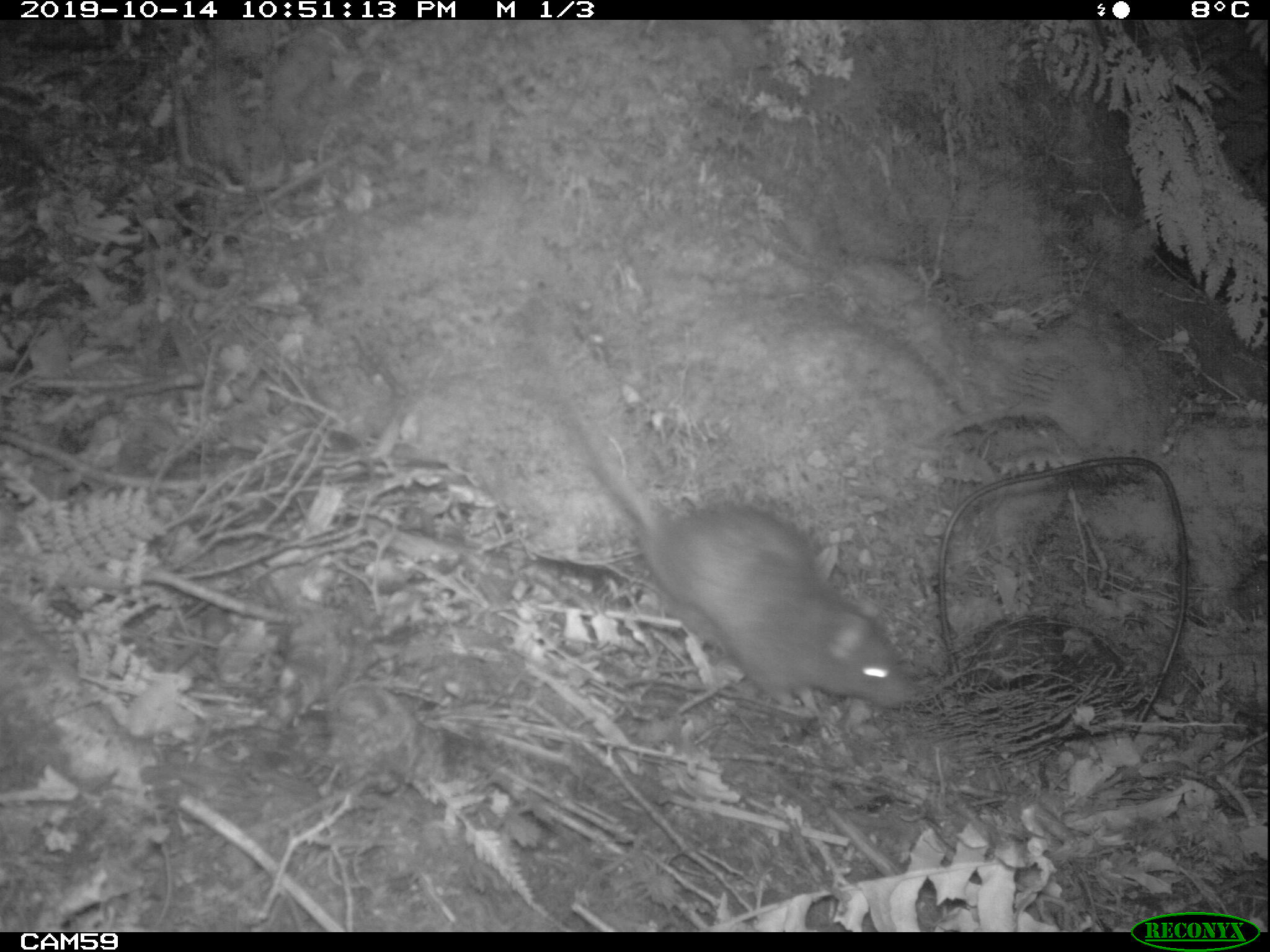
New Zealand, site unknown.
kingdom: Animalia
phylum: Chordata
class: Mammalia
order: Rodentia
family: Muridae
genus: Rattus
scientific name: Rattus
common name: rat